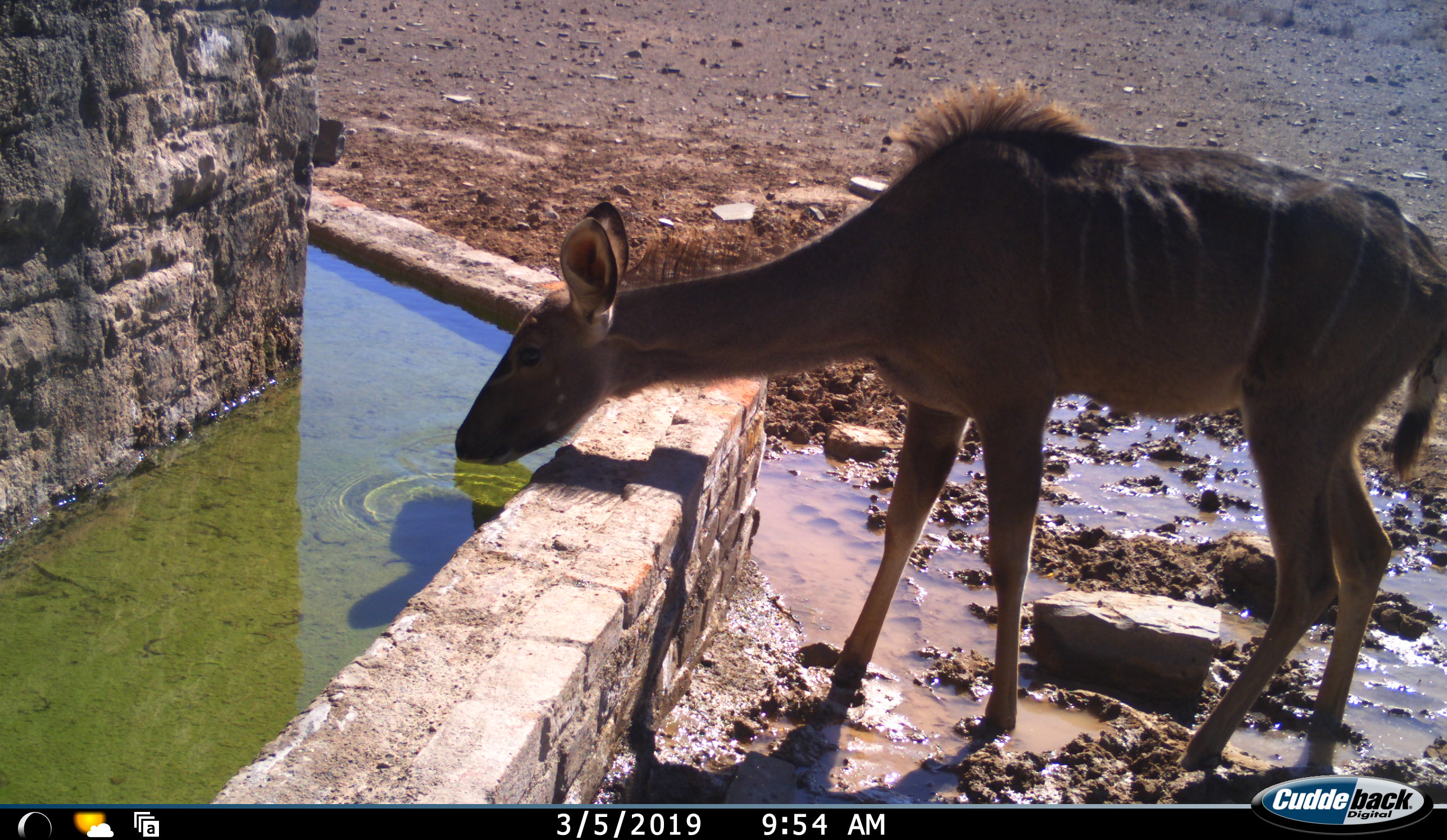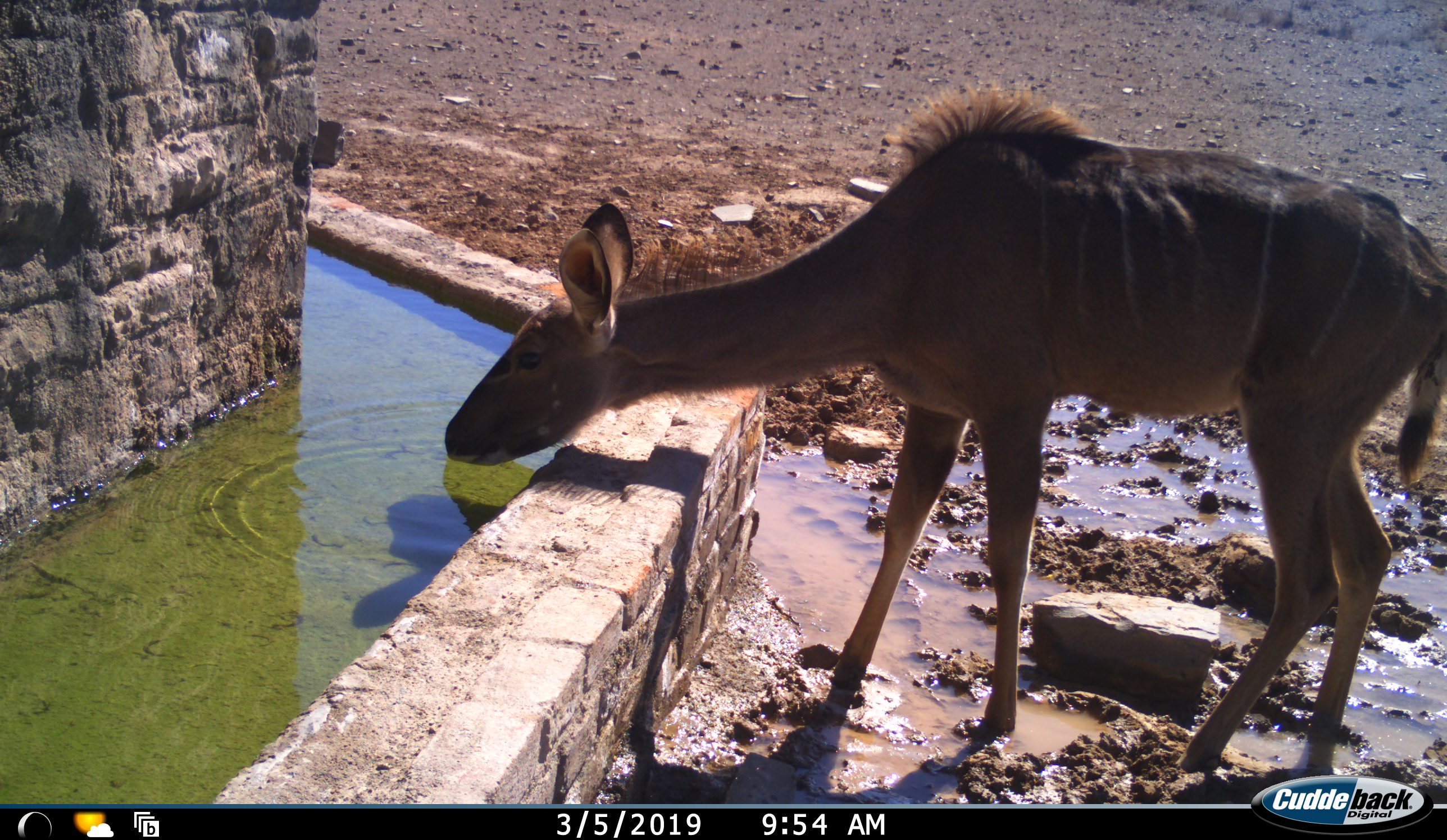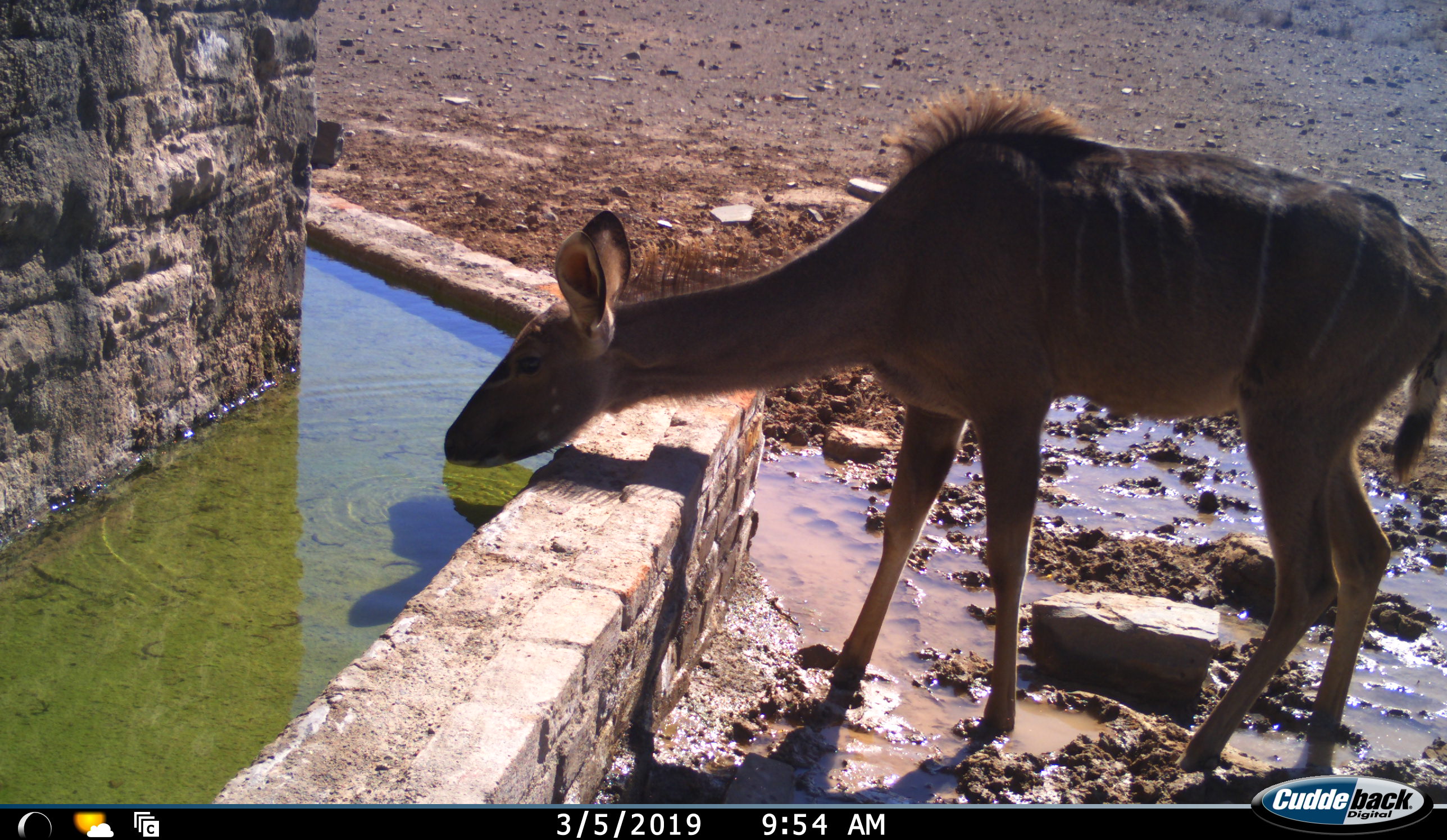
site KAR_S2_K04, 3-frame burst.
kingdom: Animalia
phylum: Chordata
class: Mammalia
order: Artiodactyla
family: Bovidae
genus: Tragelaphus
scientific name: Tragelaphus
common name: kudu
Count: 1.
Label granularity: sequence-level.